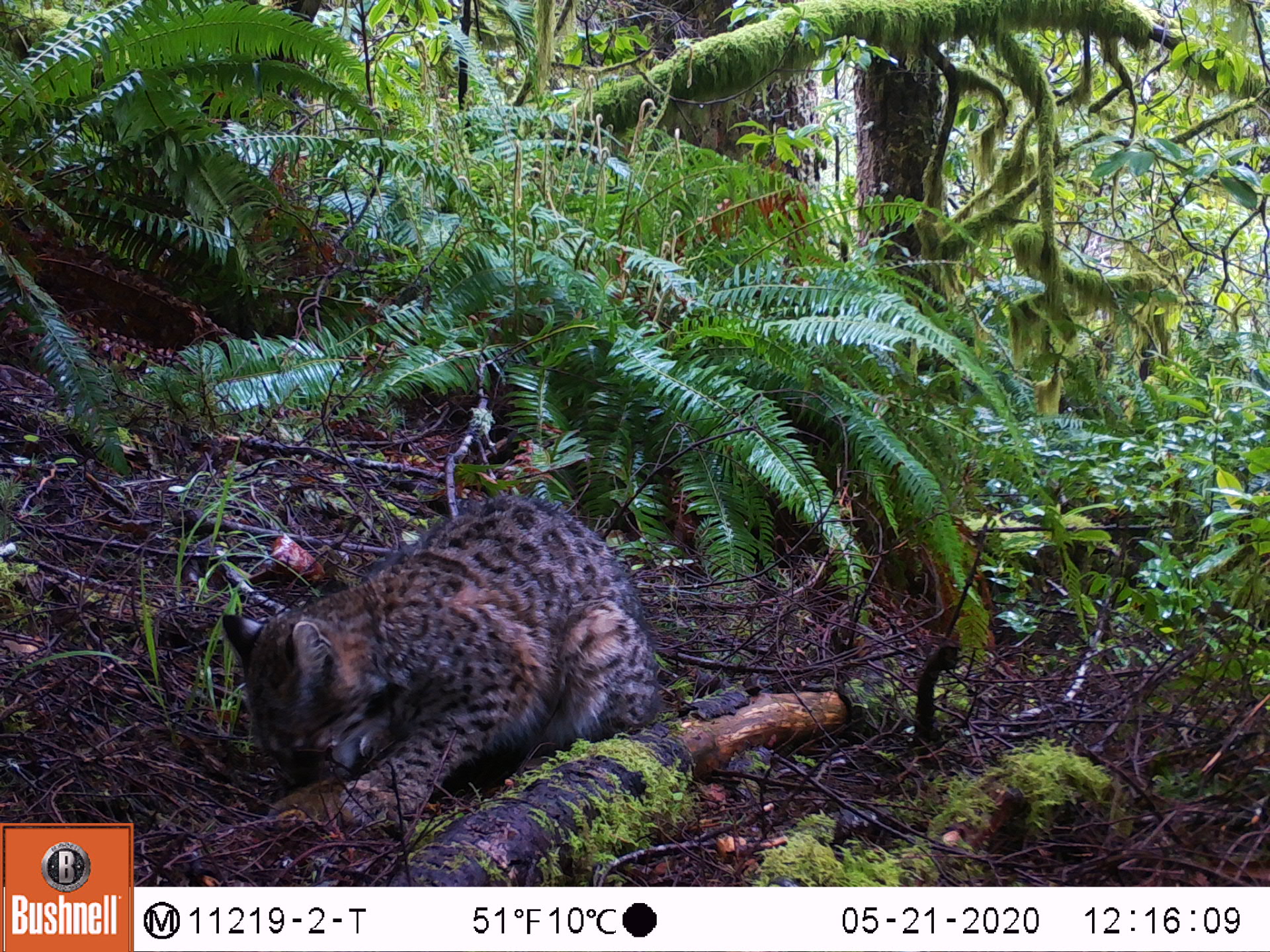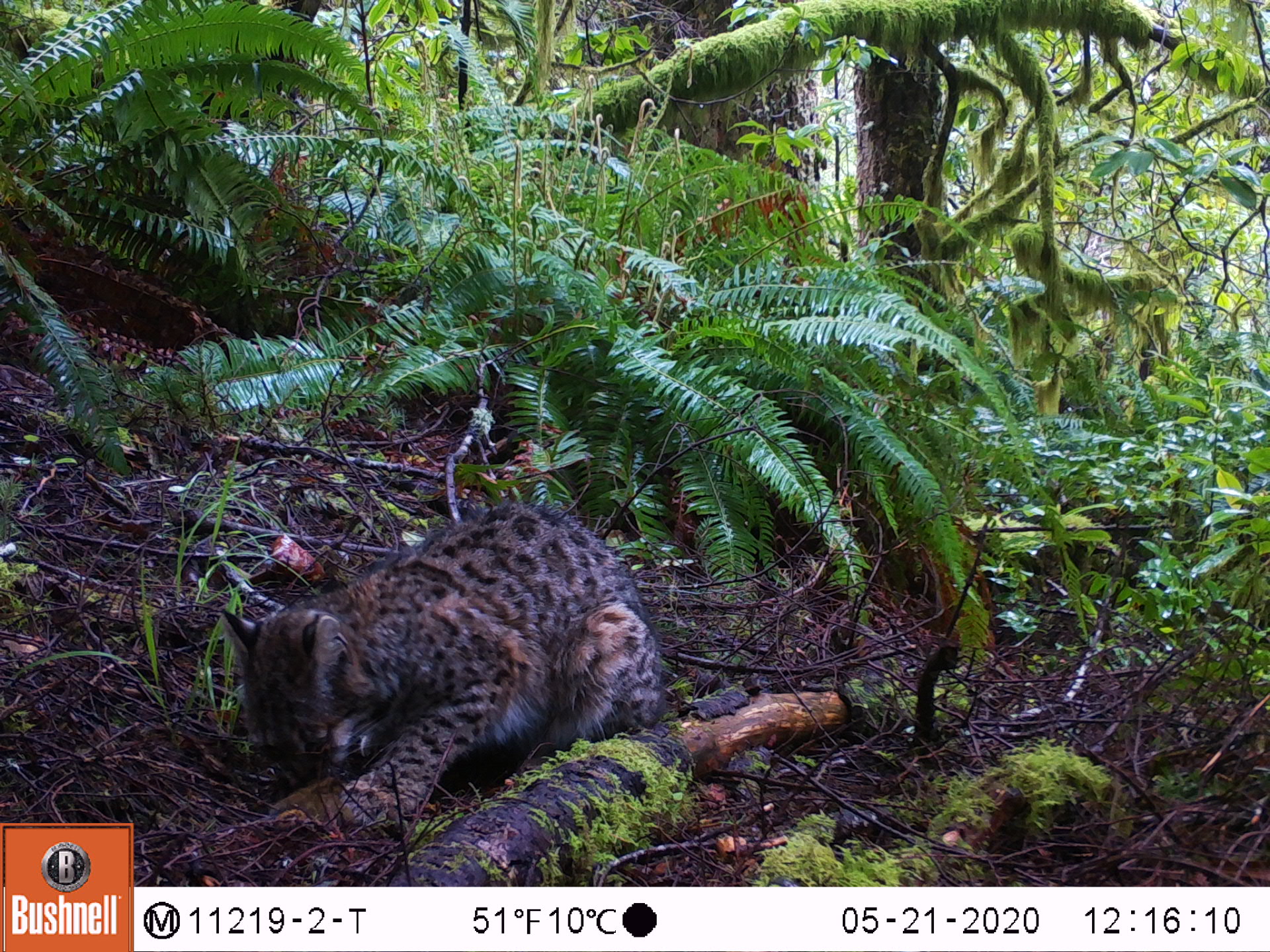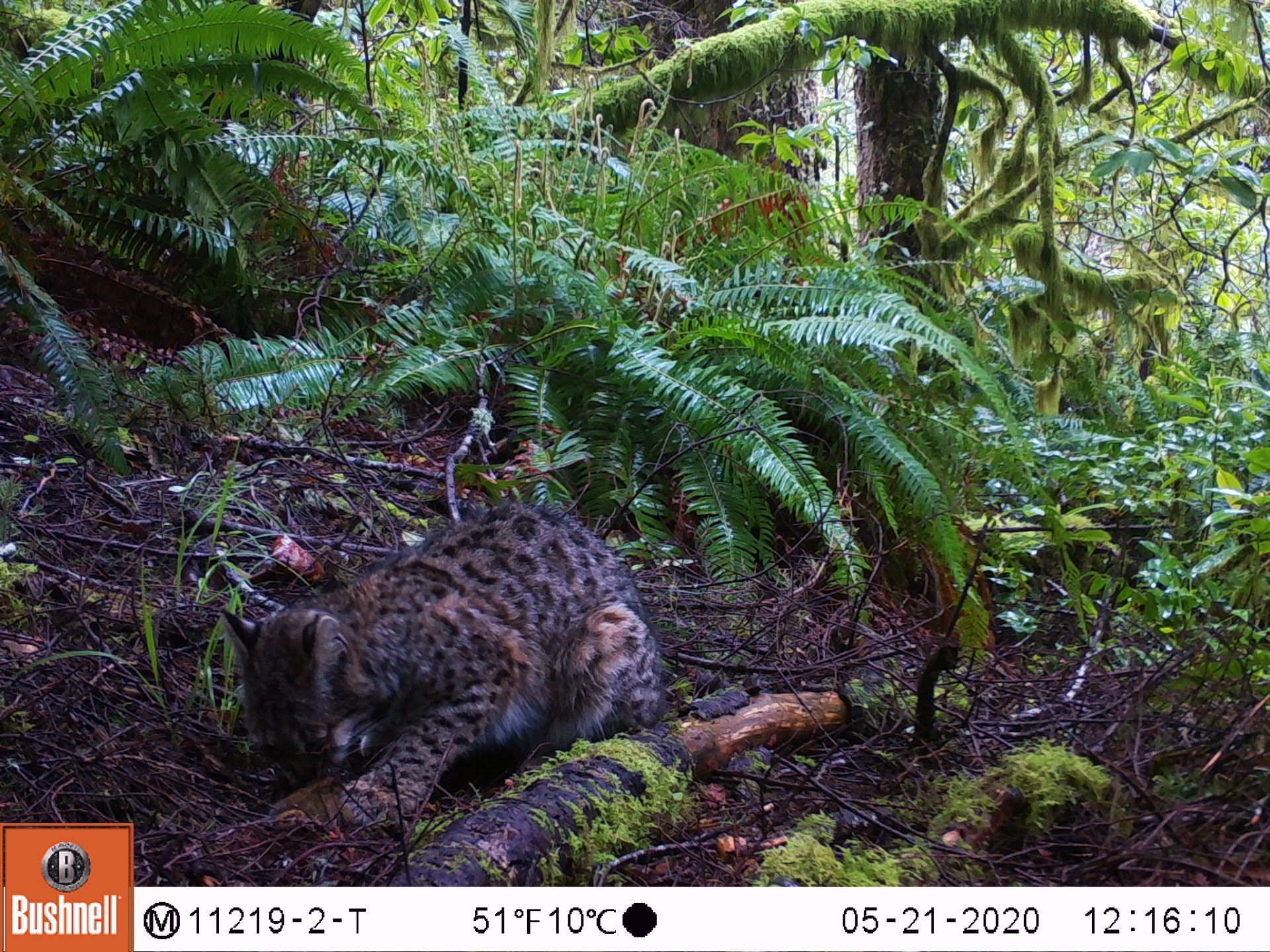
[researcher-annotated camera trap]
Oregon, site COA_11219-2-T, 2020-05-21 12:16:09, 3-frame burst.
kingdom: Animalia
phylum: Chordata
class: Mammalia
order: Rodentia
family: Sciuridae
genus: Neotamias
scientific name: Neotamias townsendii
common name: townsend's chipmunk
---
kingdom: Animalia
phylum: Chordata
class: Mammalia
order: Carnivora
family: Felidae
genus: Lynx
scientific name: Lynx rufus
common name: bobcat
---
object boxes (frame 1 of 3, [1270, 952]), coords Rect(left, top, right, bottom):
townsend's chipmunk: Rect(215, 478, 661, 832); Rect(261, 773, 350, 835)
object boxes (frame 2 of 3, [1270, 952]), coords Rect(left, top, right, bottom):
bobcat: Rect(202, 490, 671, 844)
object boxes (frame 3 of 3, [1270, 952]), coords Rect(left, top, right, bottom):
townsend's chipmunk: Rect(217, 480, 673, 830); Rect(259, 771, 349, 836)